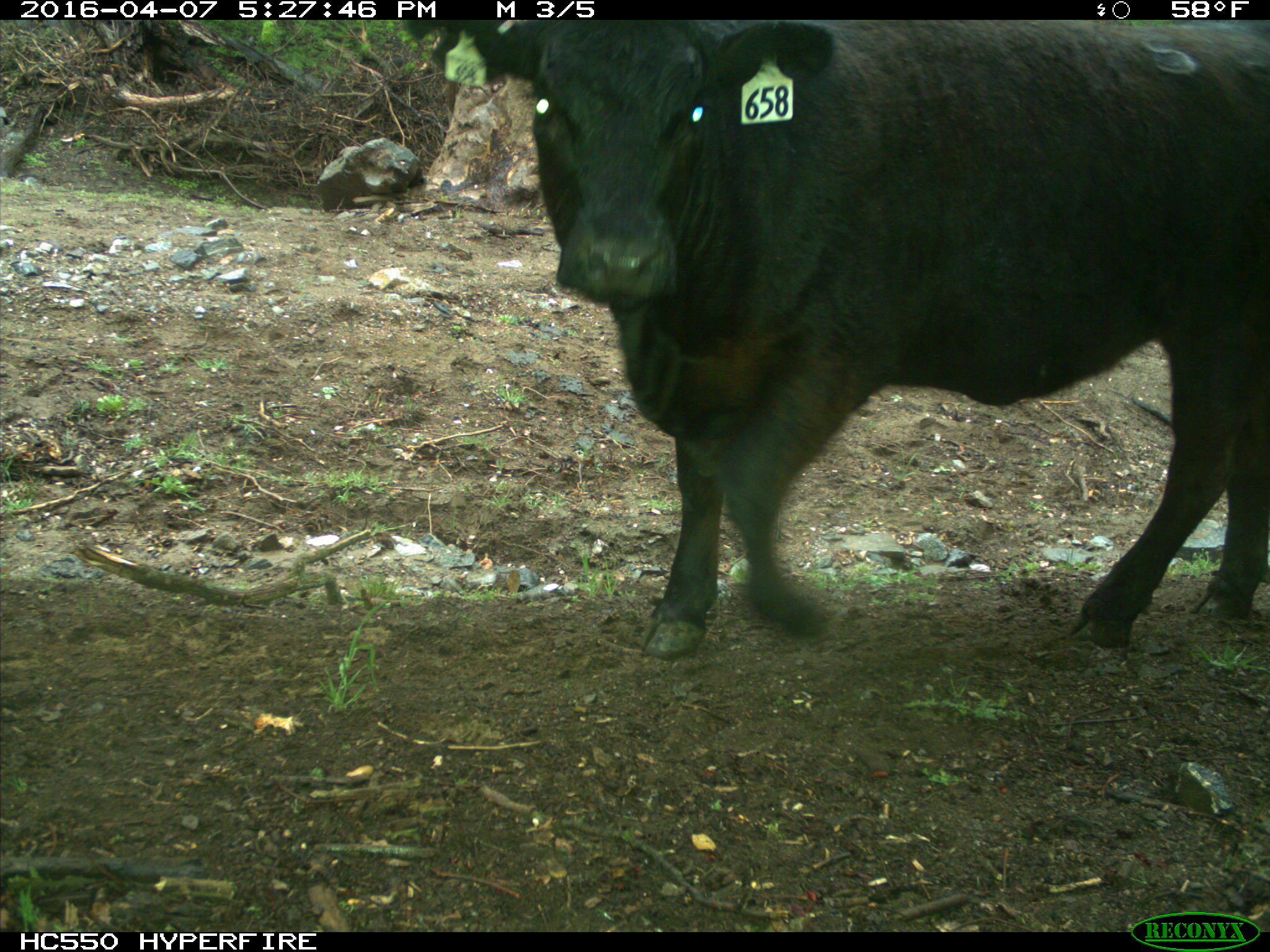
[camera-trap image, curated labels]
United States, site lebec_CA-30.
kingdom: Animalia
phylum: Chordata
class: Mammalia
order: Artiodactyla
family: Bovidae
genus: Bos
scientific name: Bos taurus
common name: domestic cow